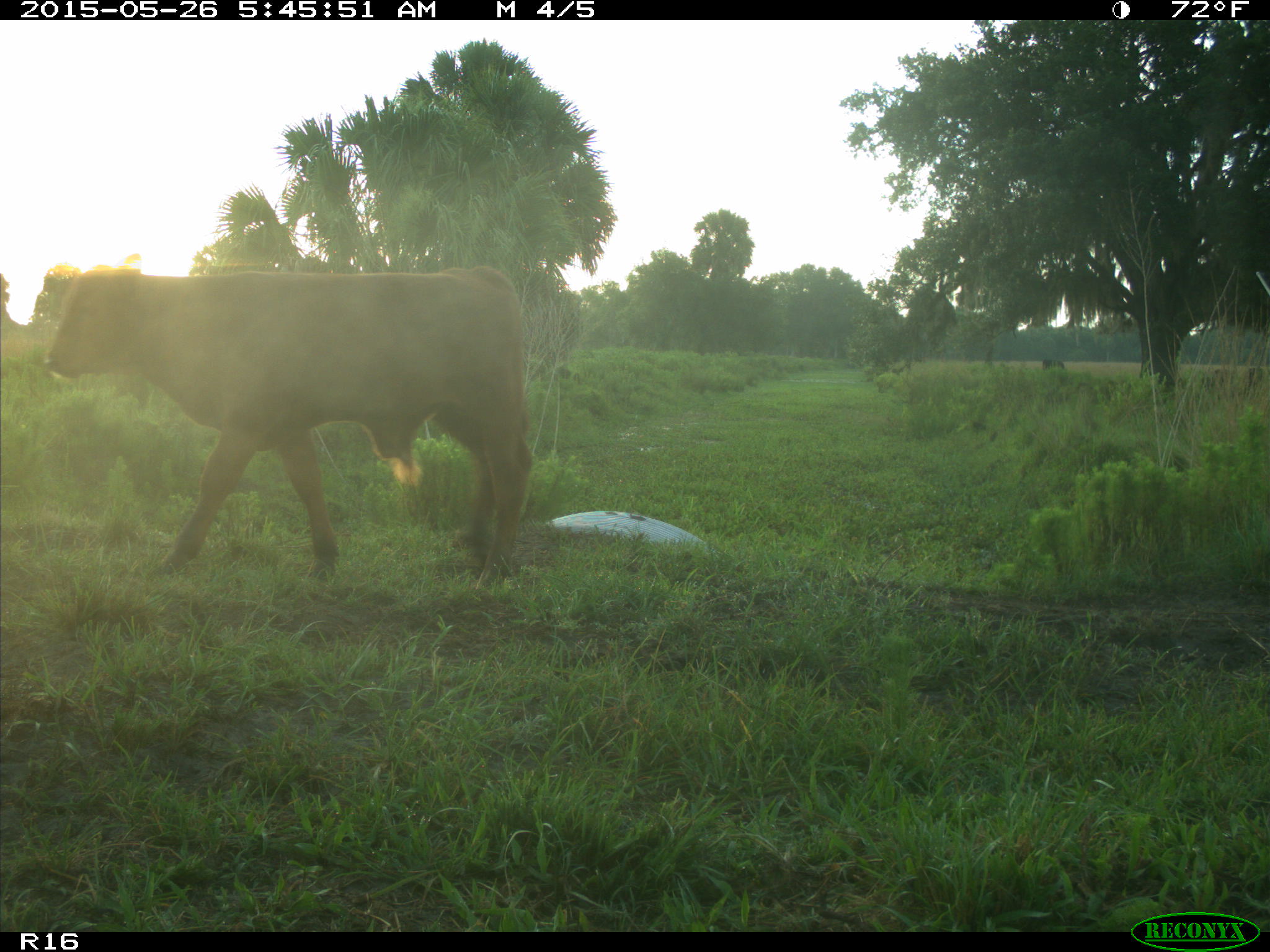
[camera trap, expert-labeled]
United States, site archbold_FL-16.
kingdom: Animalia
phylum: Chordata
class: Mammalia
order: Artiodactyla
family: Bovidae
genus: Bos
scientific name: Bos taurus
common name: domestic cow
Bos taurus (domestic cow).